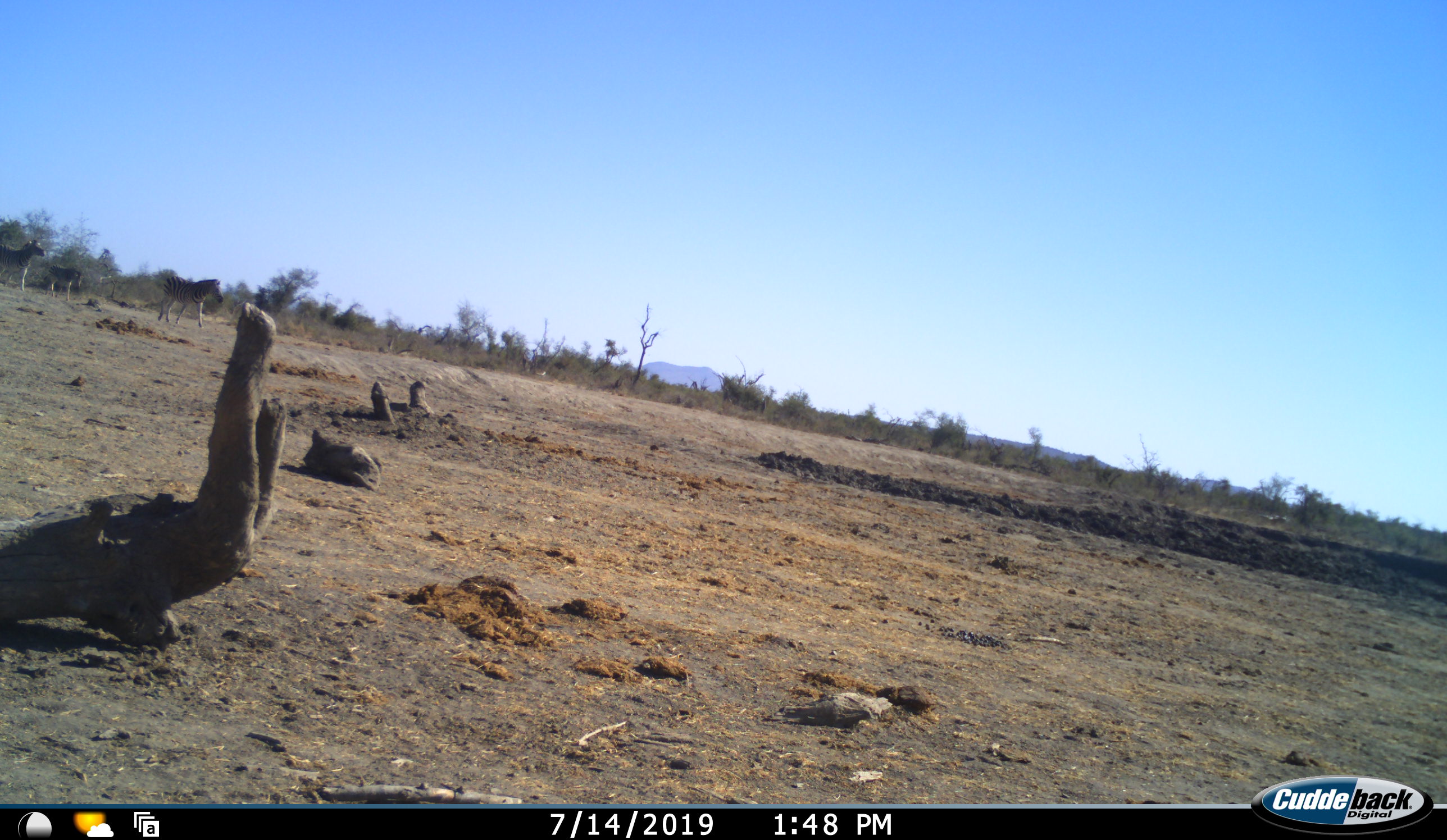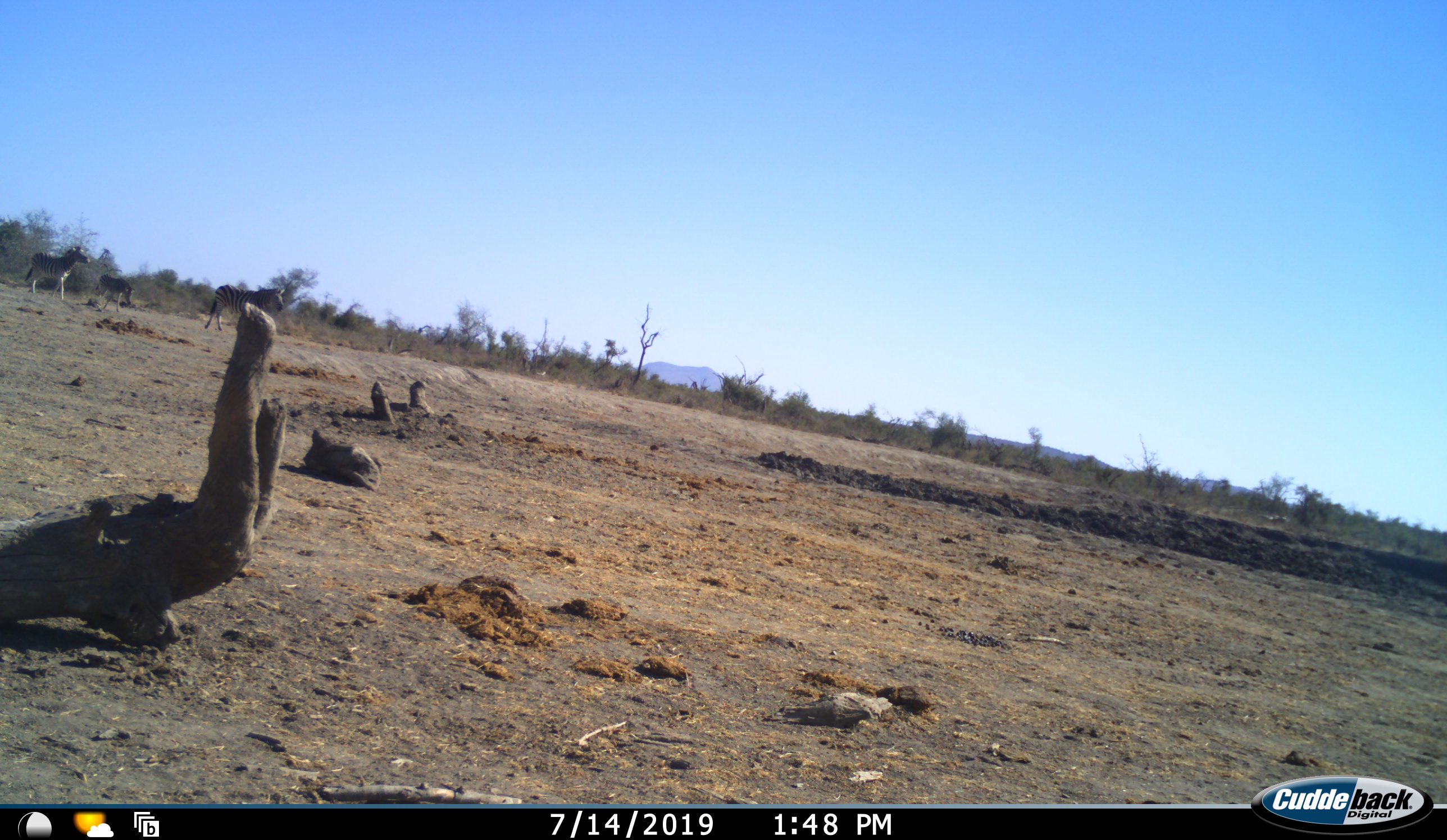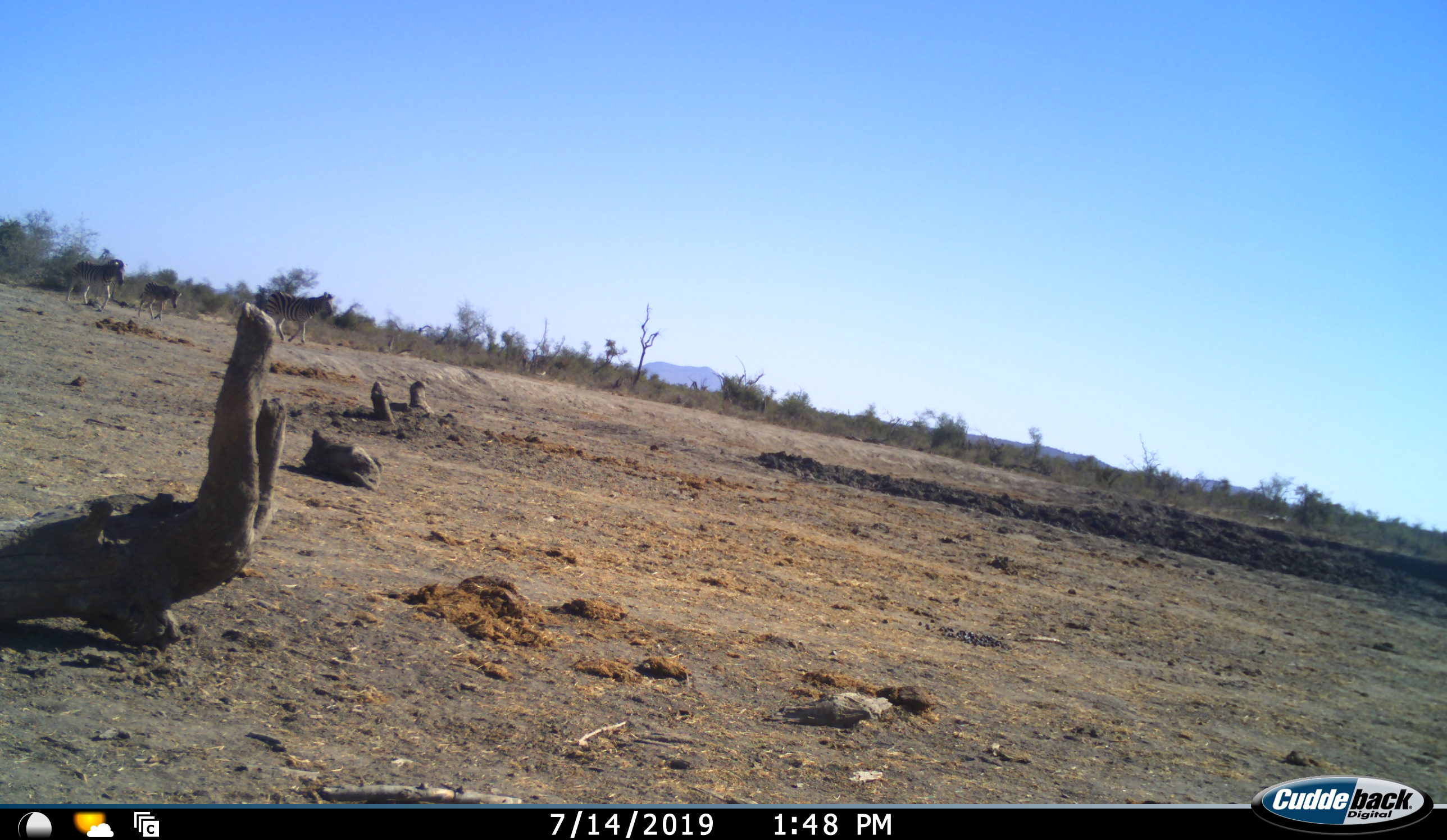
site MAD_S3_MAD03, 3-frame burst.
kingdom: Animalia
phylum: Chordata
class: Mammalia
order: Perissodactyla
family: Equidae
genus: Equus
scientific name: Equus quagga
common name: plains zebra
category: zebraplains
Zebraplains (plains zebra) (Equus quagga), count 3. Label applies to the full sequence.